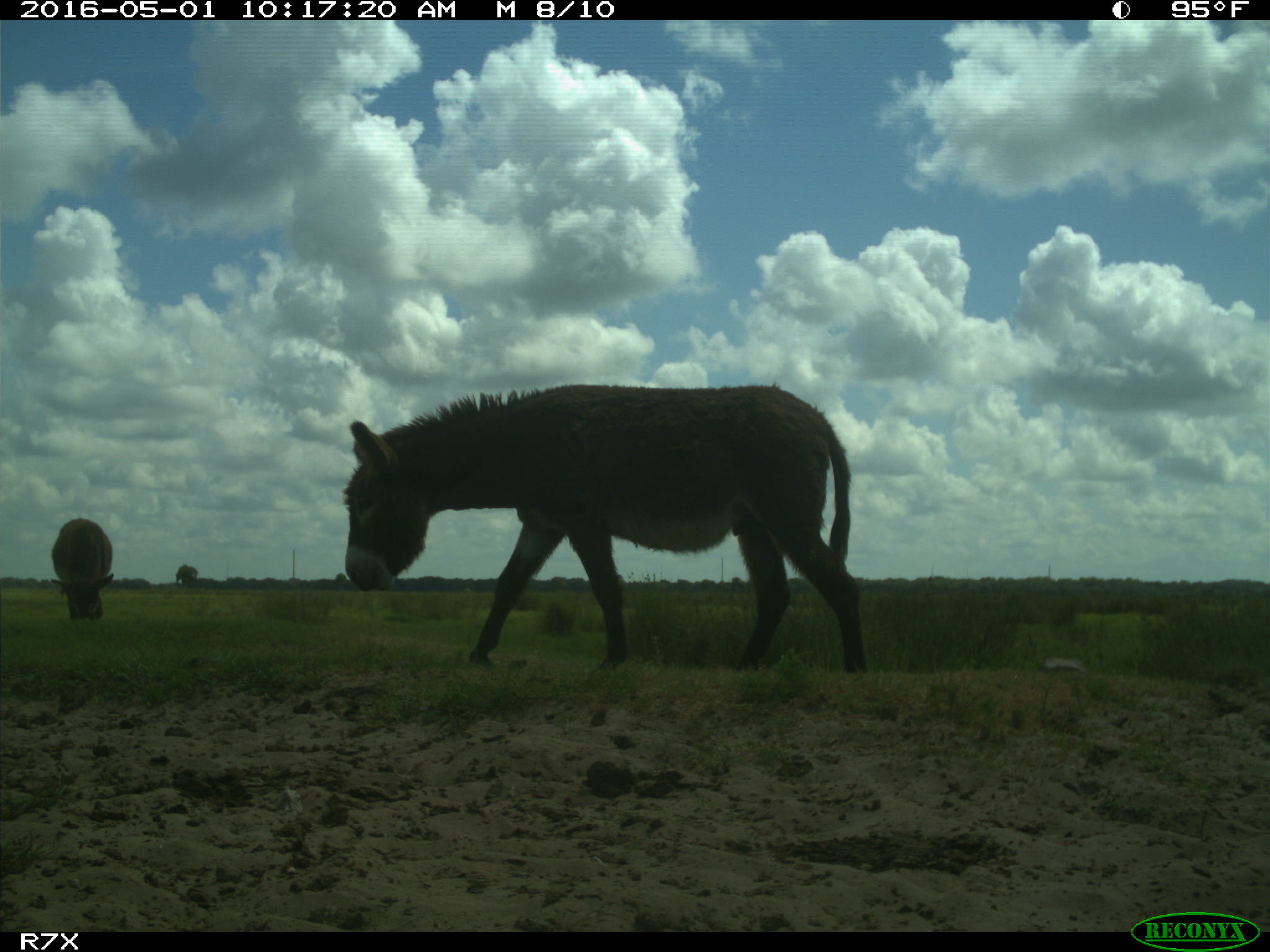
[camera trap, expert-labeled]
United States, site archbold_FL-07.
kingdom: Animalia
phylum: Chordata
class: Mammalia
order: Artiodactyla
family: Bovidae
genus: Bos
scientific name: Bos taurus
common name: domestic cow